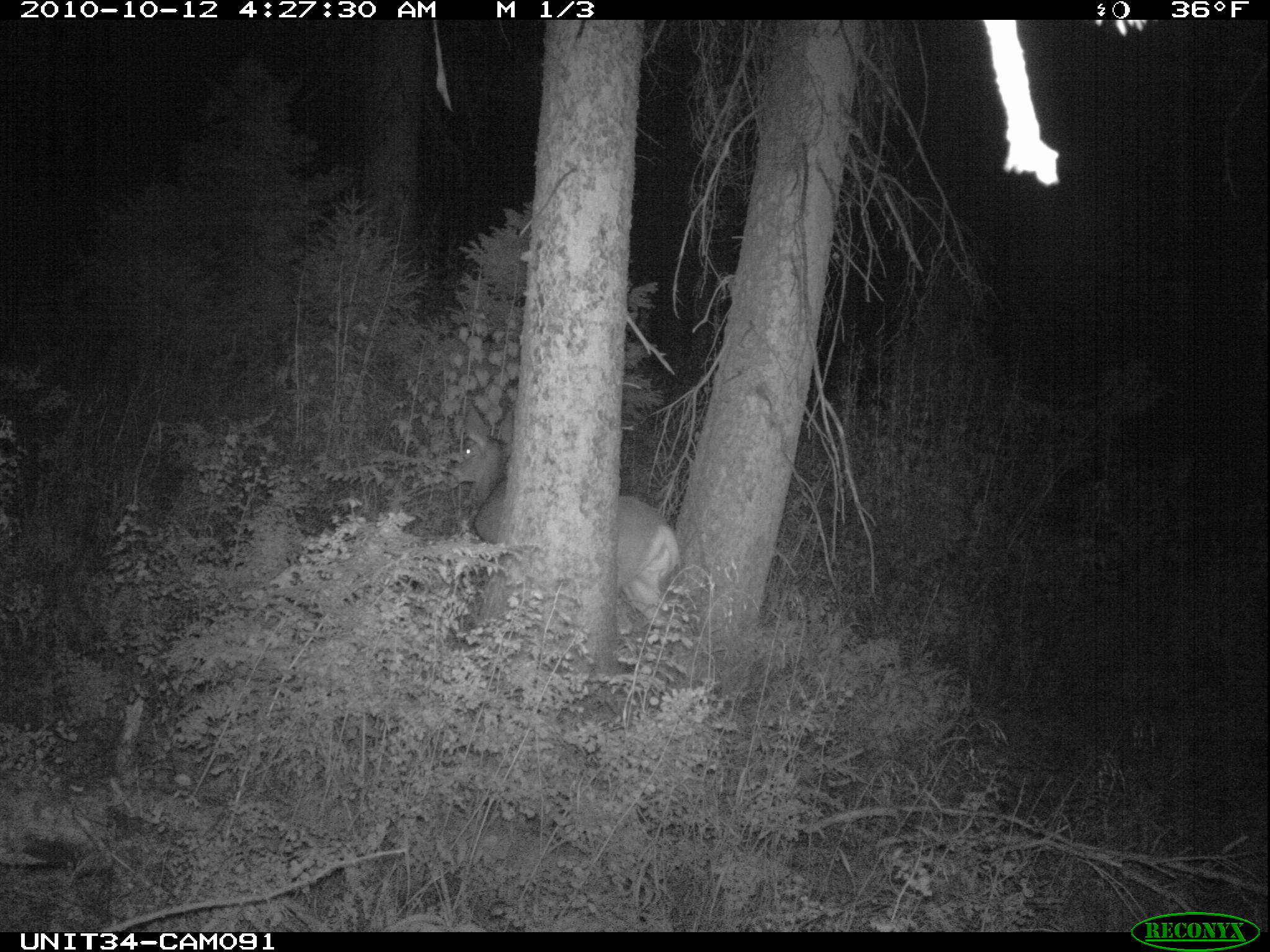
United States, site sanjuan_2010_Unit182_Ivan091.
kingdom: Animalia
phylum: Chordata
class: Mammalia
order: Artiodactyla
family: Cervidae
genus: Odocoileus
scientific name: Odocoileus hemionus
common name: mule deer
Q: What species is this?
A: Odocoileus hemionus (mule deer).